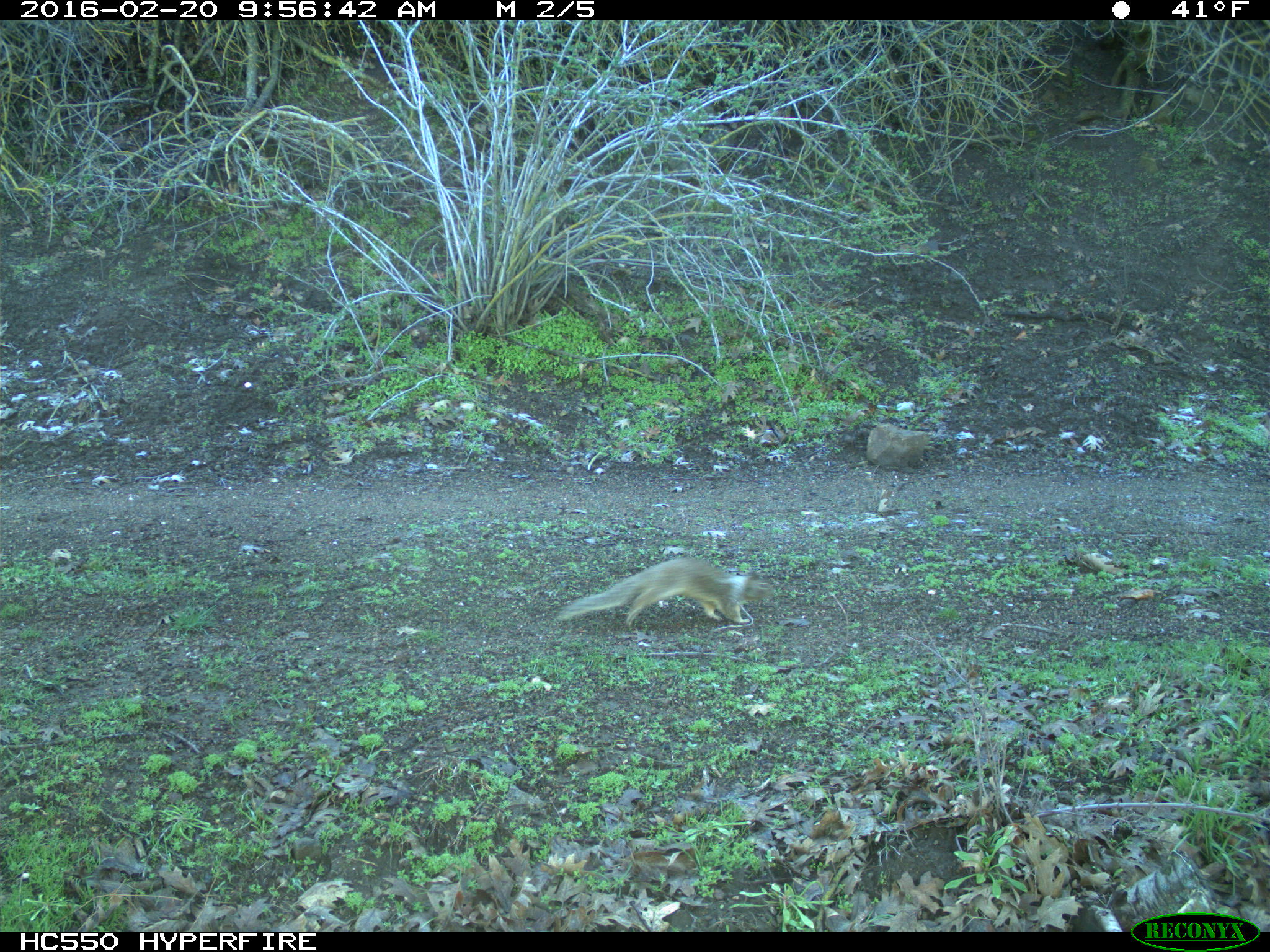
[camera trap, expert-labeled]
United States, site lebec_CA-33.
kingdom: Animalia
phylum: Chordata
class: Mammalia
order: Rodentia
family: Sciuridae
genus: Otospermophilus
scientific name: Otospermophilus beecheyi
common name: california ground squirrel